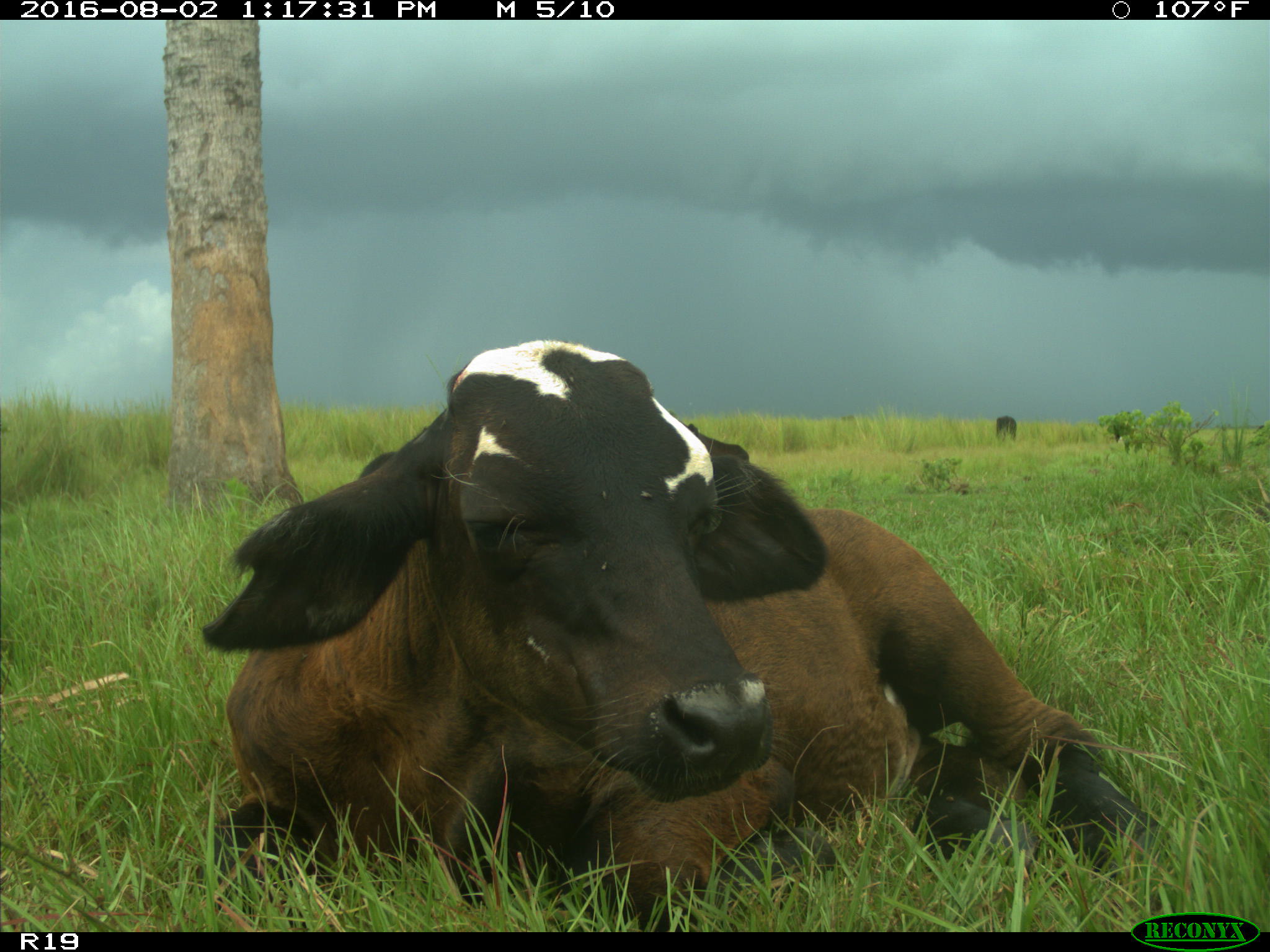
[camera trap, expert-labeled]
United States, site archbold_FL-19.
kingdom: Animalia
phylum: Chordata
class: Mammalia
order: Artiodactyla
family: Bovidae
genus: Bos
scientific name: Bos taurus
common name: domestic cow